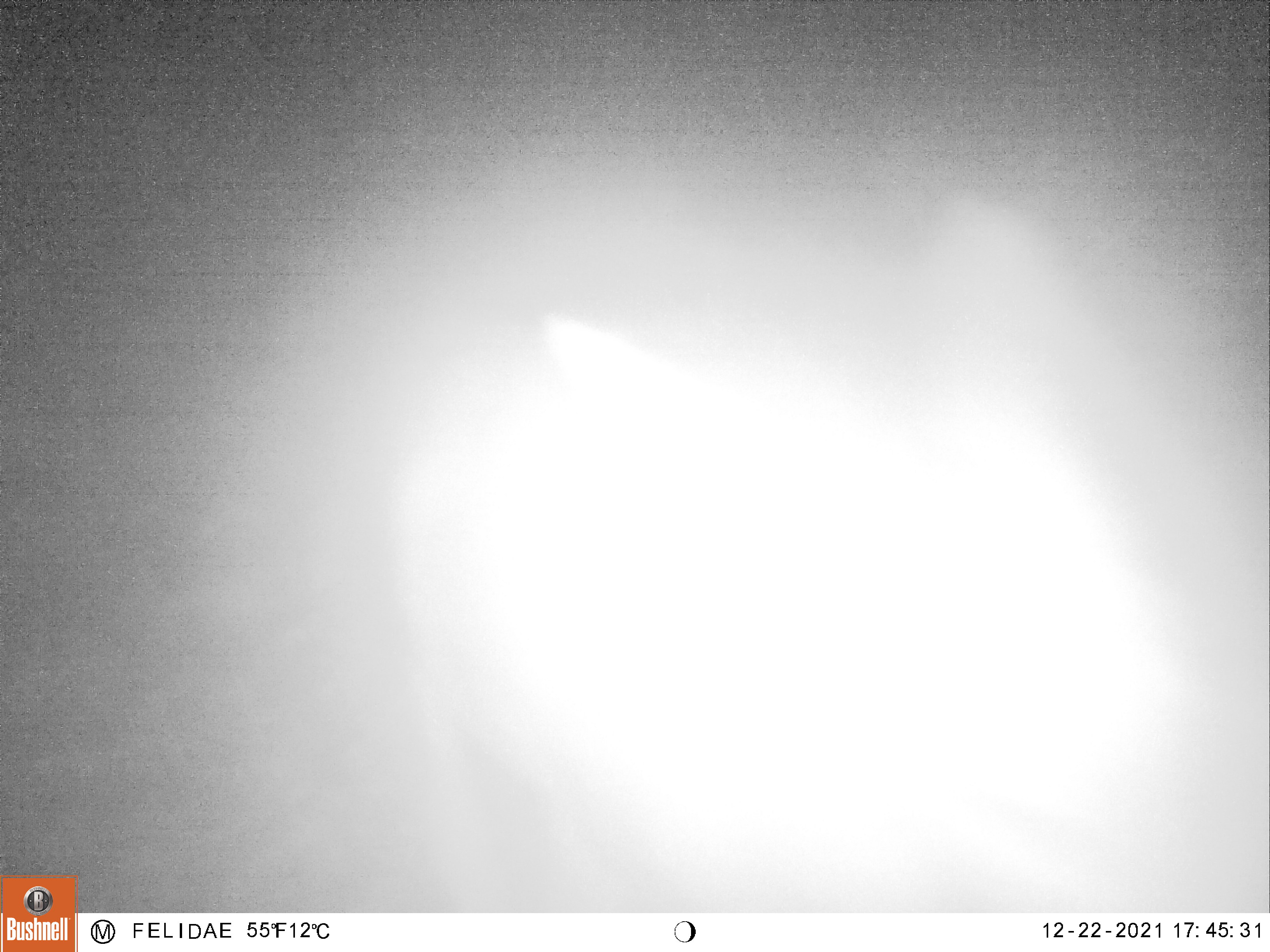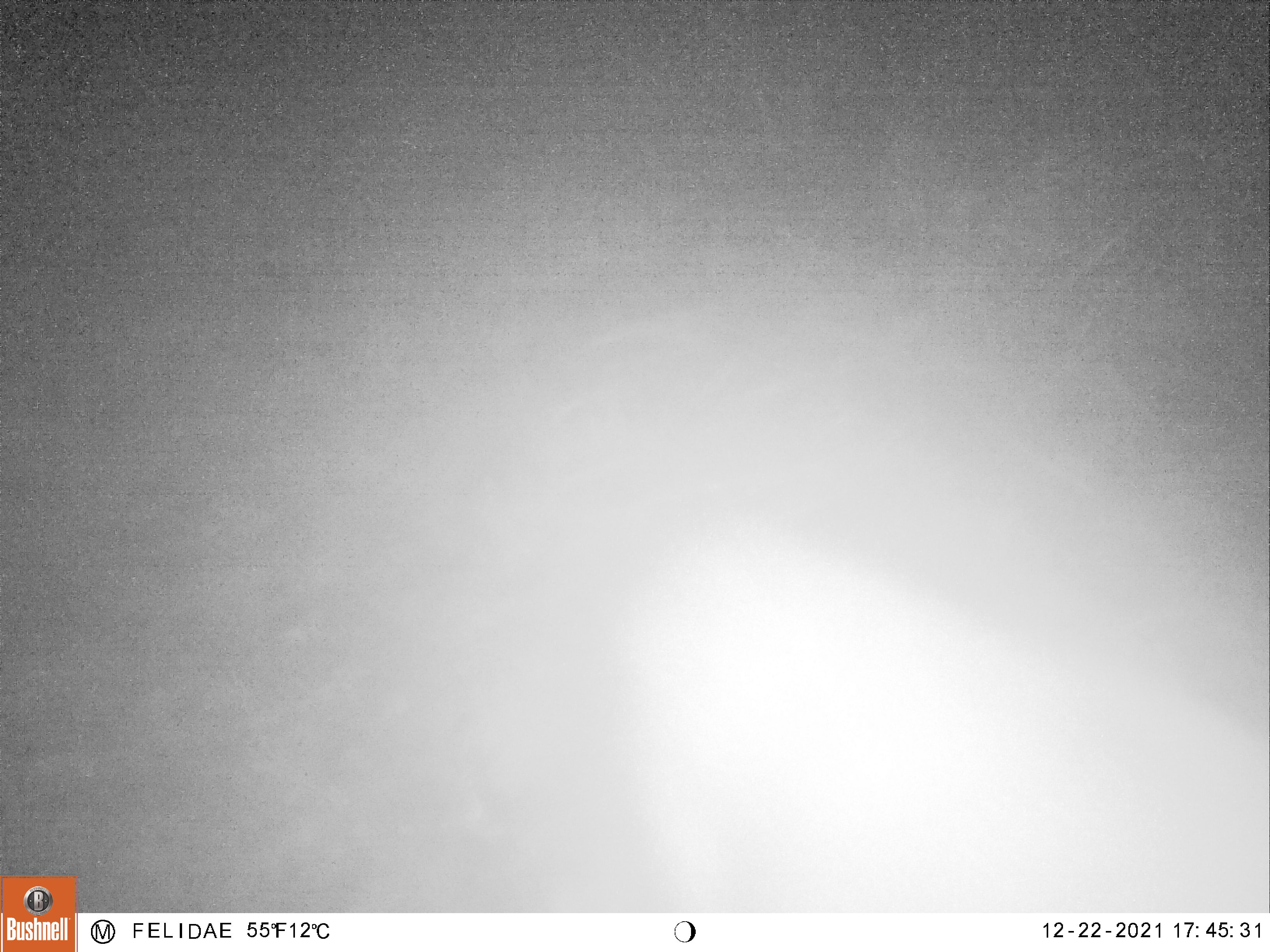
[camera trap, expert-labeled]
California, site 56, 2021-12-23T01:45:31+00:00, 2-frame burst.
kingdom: Animalia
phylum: Chordata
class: Mammalia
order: Artiodactyla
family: Cervidae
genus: Odocoileus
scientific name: Odocoileus hemionus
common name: mule deer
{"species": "mule deer (Odocoileus hemionus)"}